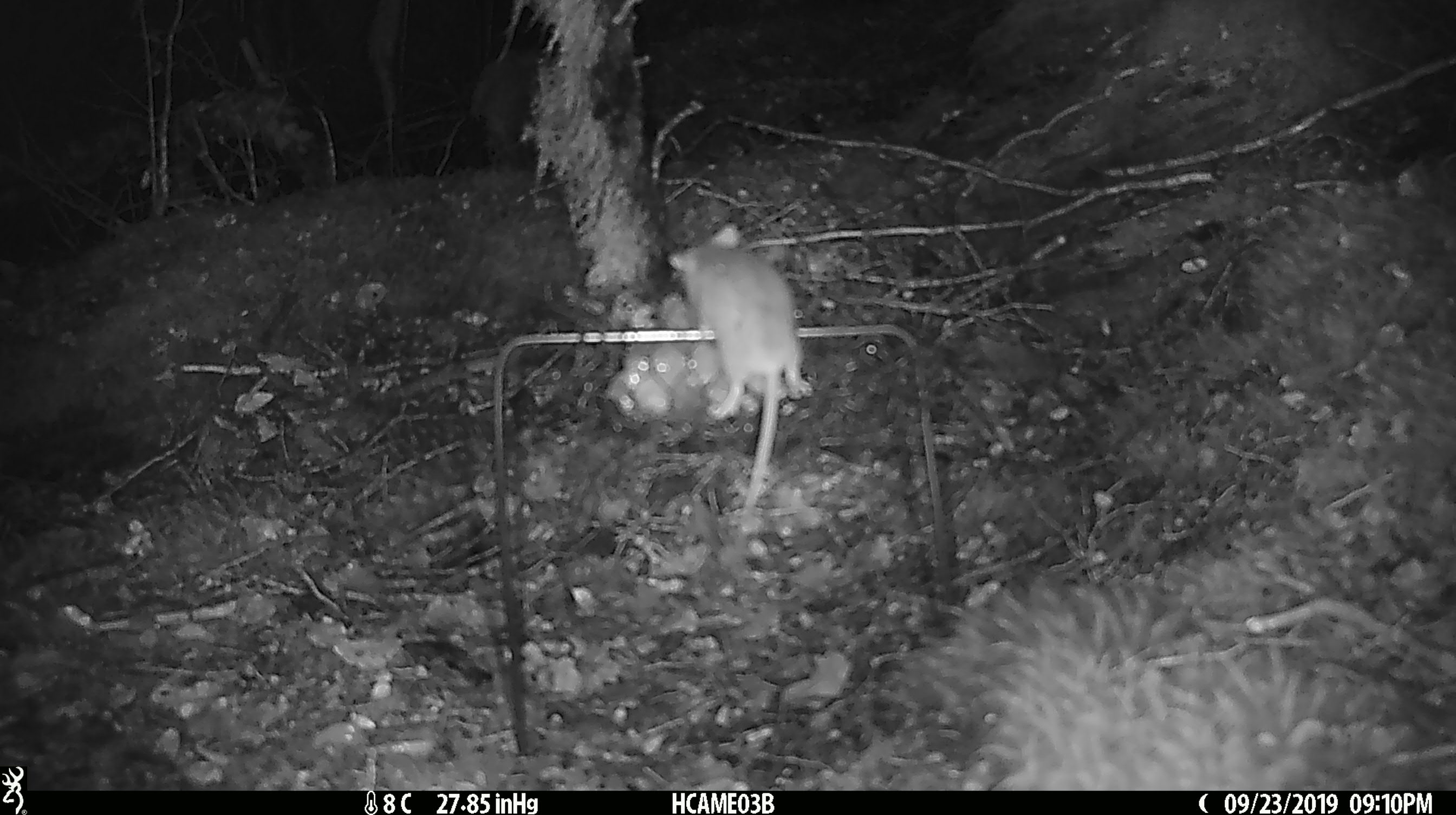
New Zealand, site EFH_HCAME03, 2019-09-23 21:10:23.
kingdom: Animalia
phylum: Chordata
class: Mammalia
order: Rodentia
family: Muridae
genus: Mus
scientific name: Mus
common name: mouse